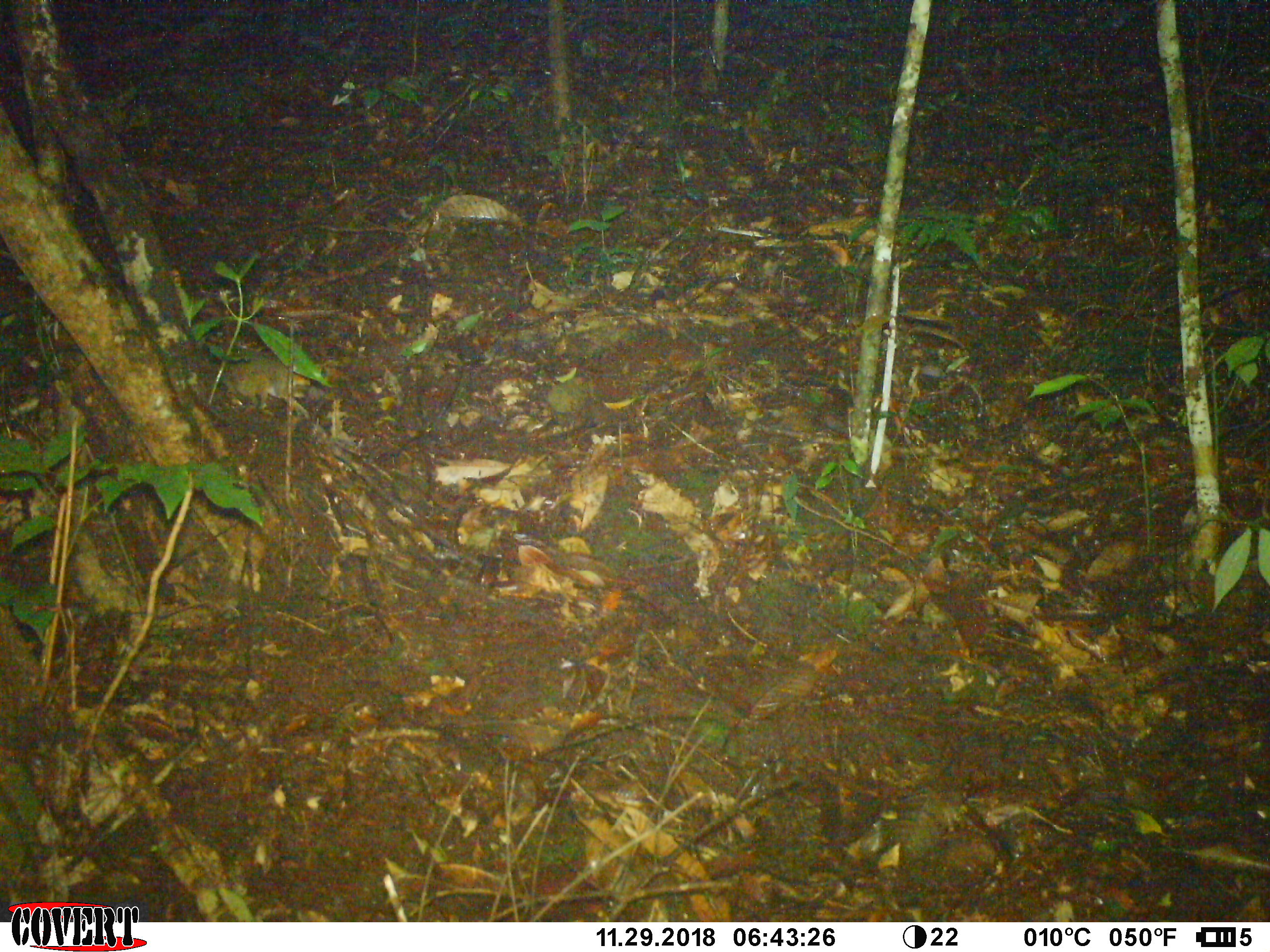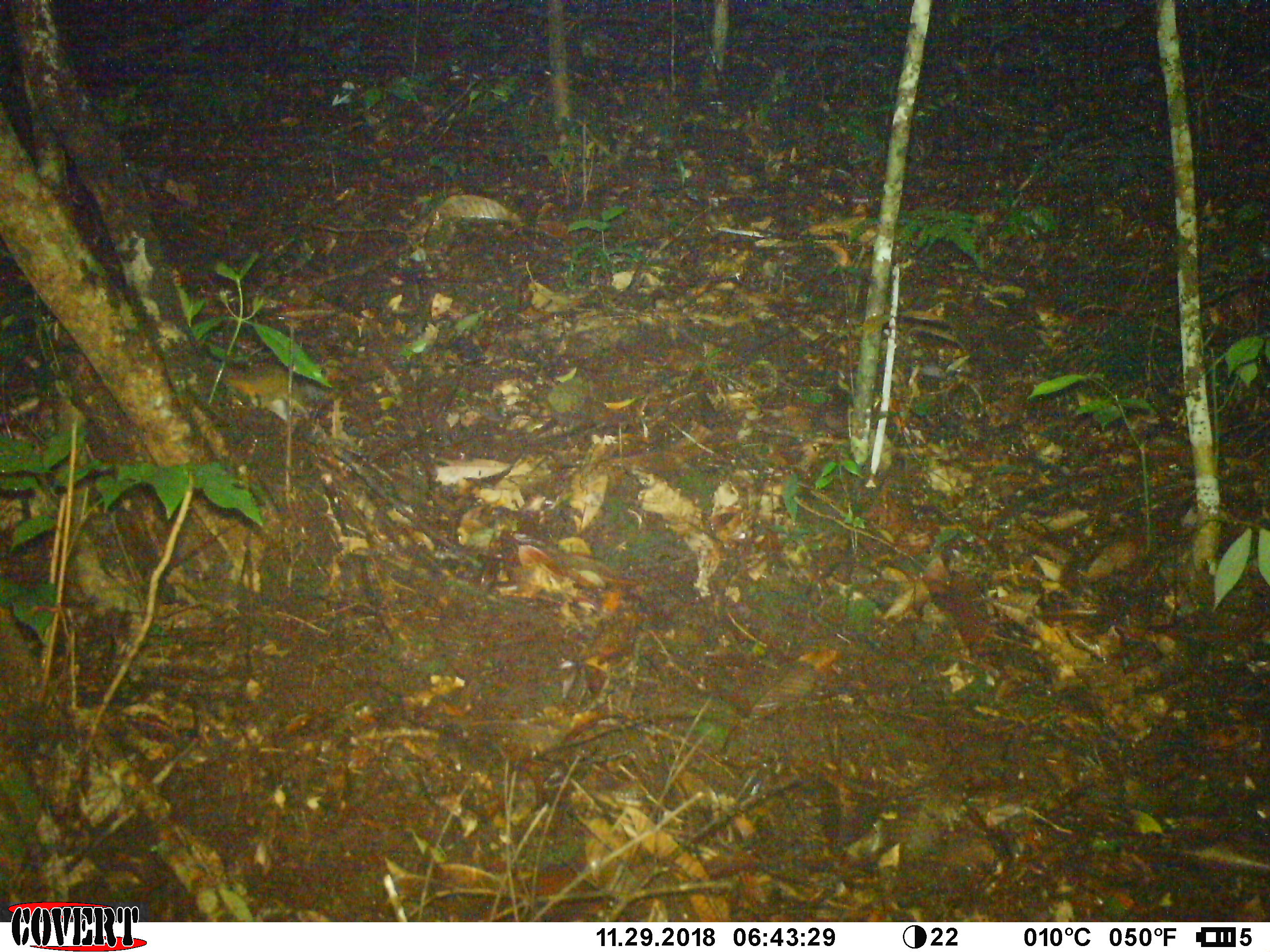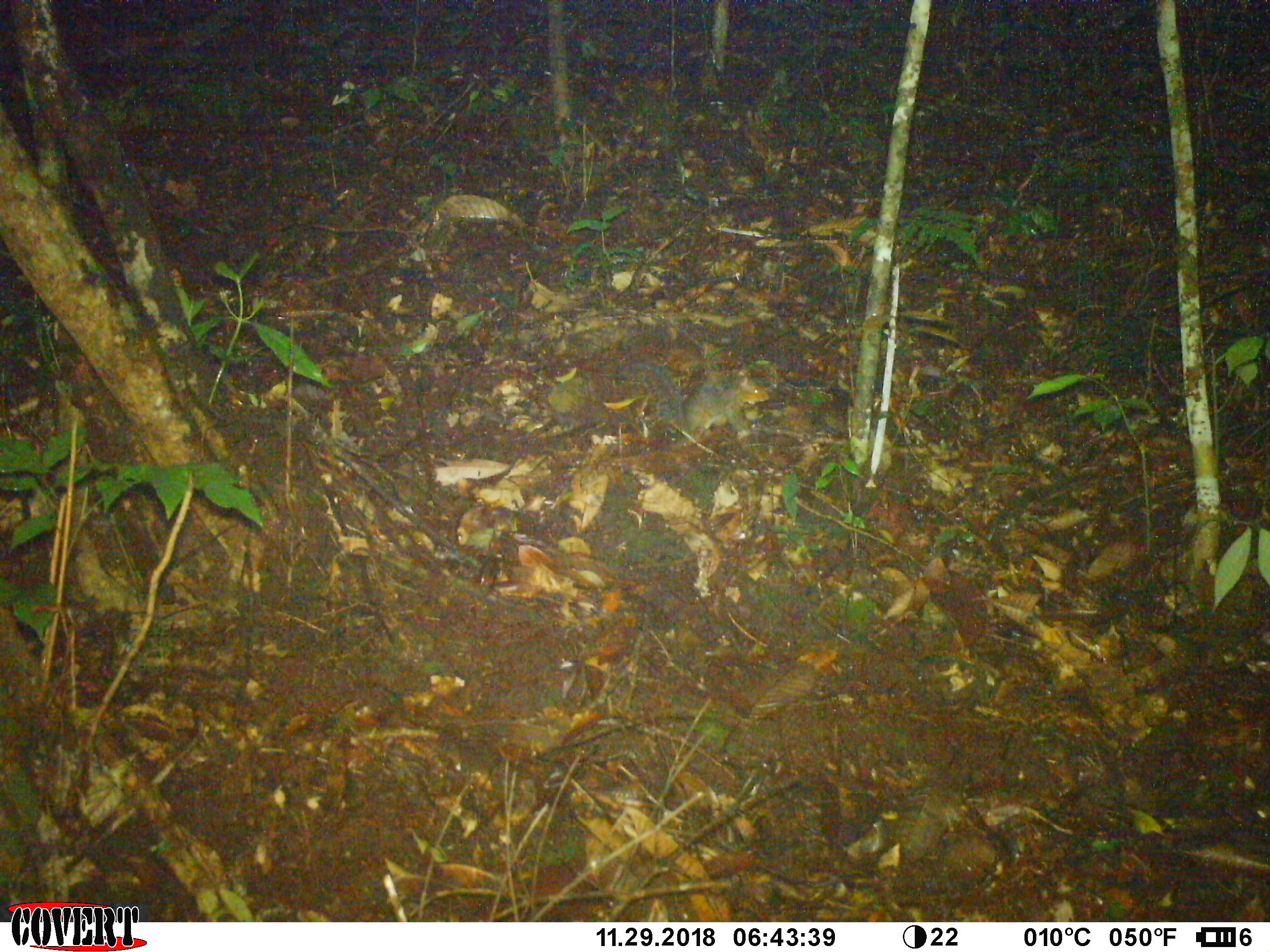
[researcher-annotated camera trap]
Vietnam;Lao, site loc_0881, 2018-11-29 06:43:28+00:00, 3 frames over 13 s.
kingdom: Animalia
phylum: Chordata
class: Mammalia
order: Rodentia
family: Sciuridae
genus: Dremomys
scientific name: Dremomys rufigenis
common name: red-cheeked squirrel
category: red cheeked squirrel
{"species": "red cheeked squirrel (red-cheeked squirrel) (Dremomys rufigenis)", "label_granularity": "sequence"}